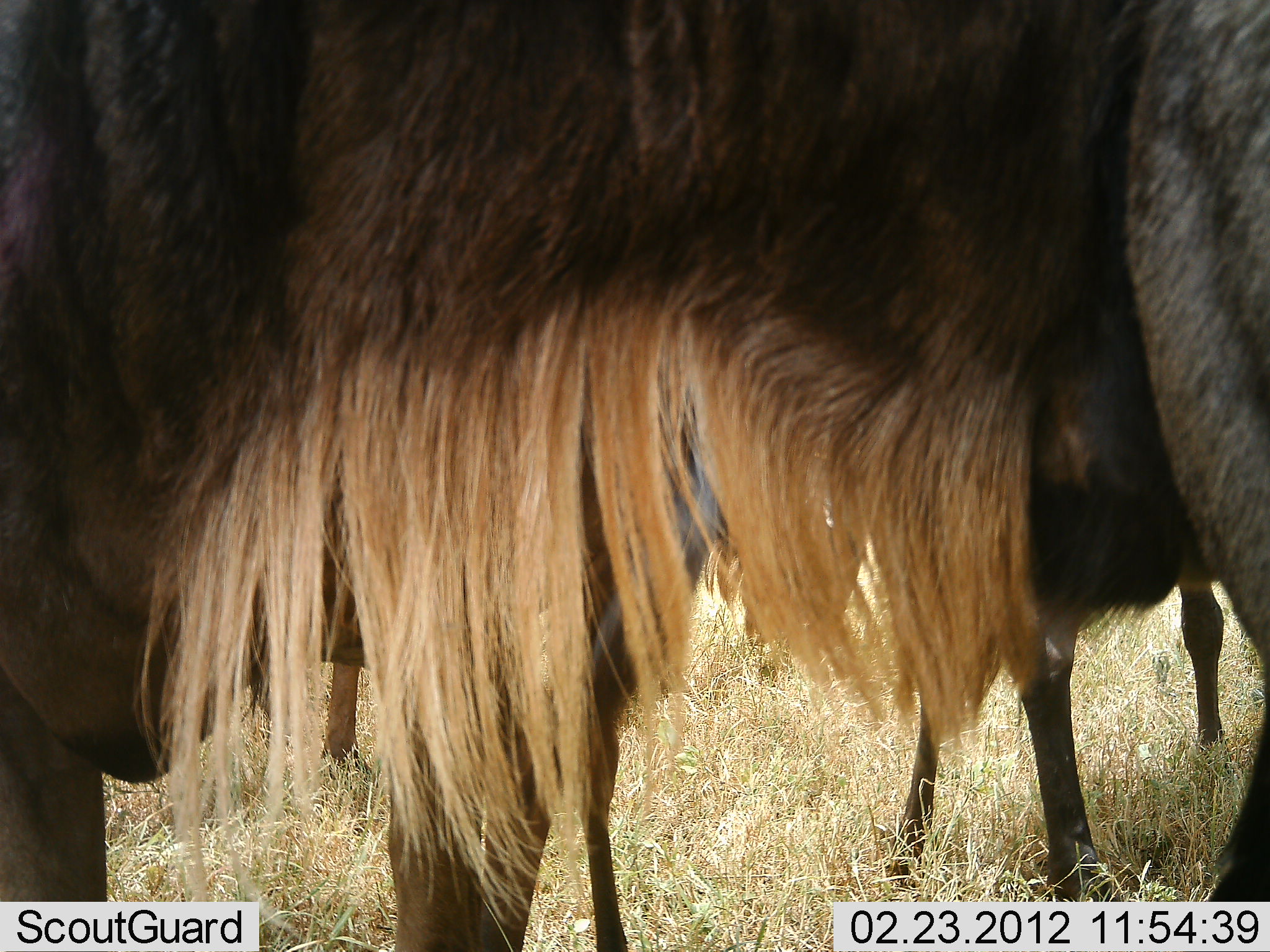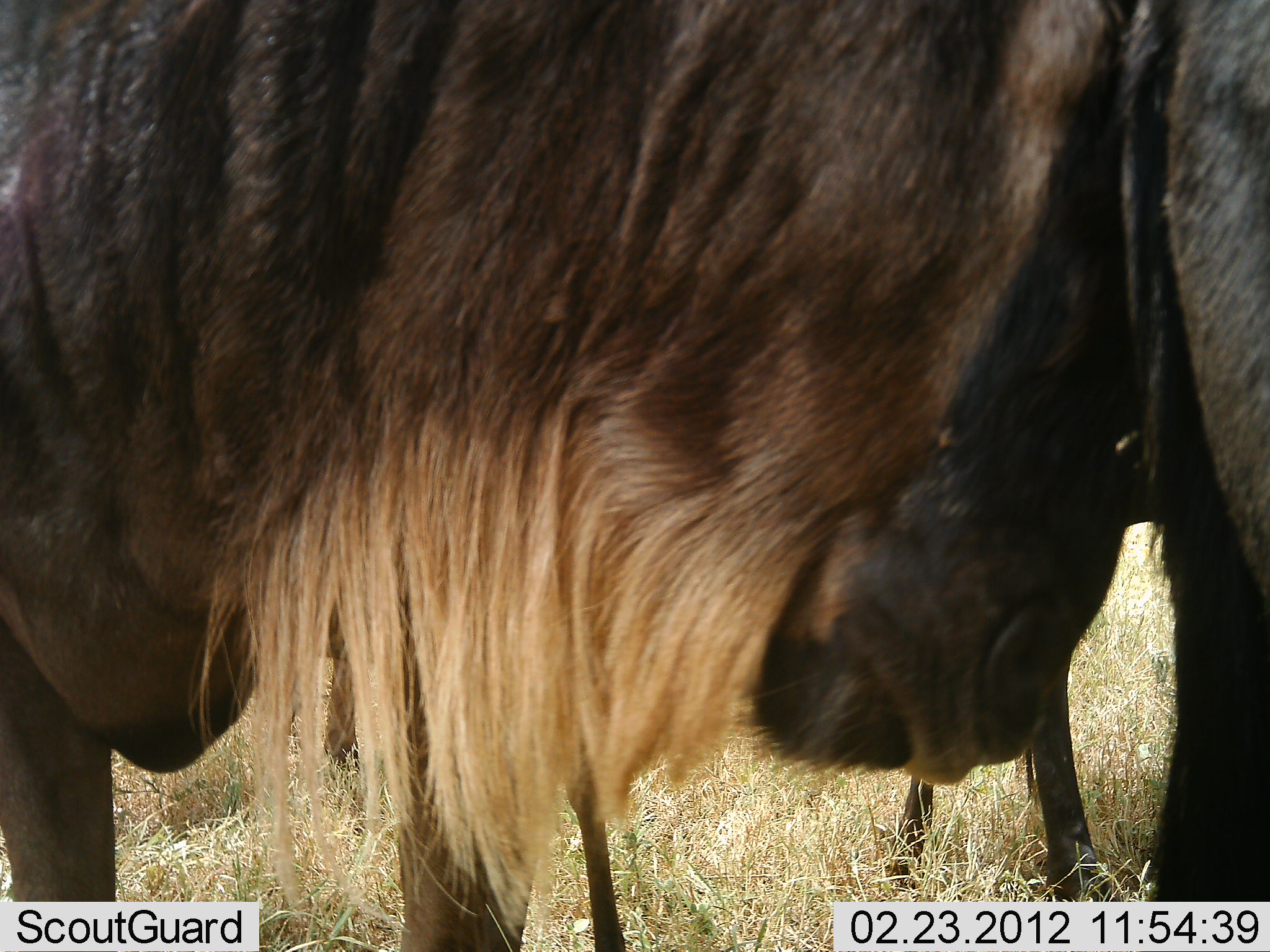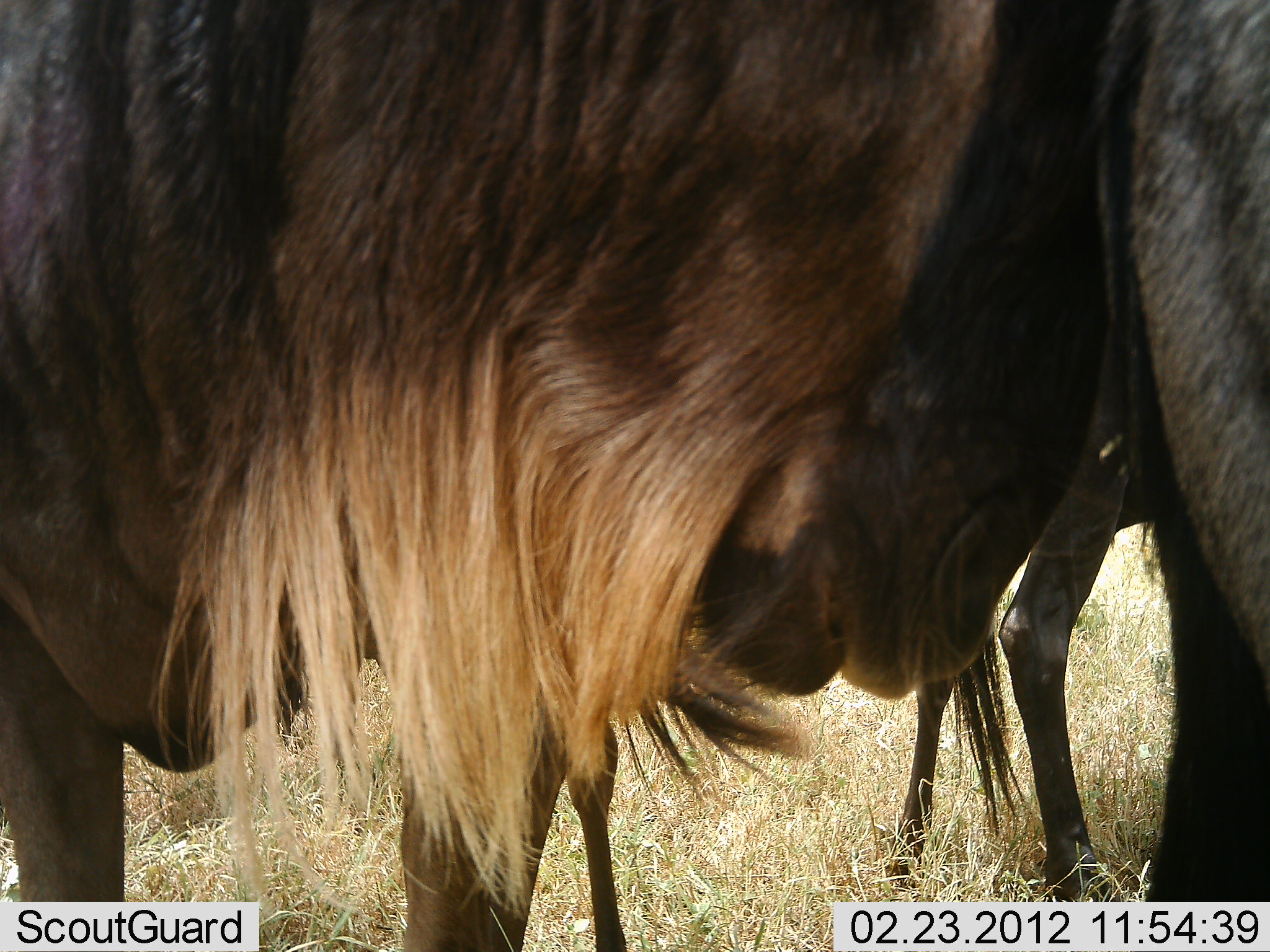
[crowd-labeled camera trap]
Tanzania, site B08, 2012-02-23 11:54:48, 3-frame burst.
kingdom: Animalia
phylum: Chordata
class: Mammalia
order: Artiodactyla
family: Bovidae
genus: Connochaetes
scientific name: Connochaetes taurinus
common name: blue wildebeest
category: wildebeest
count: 3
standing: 82%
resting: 0%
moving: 18%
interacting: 18%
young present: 4%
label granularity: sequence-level